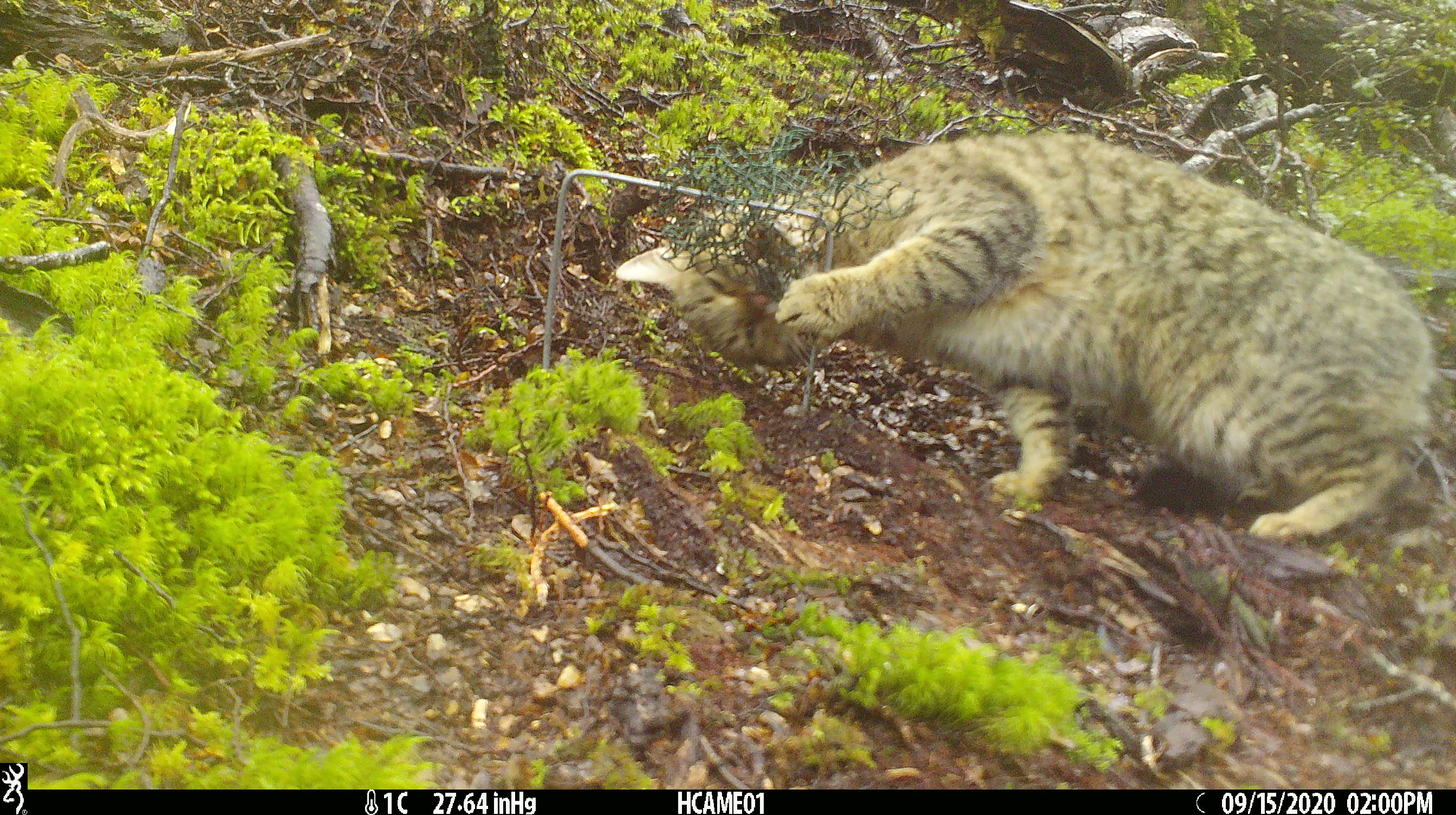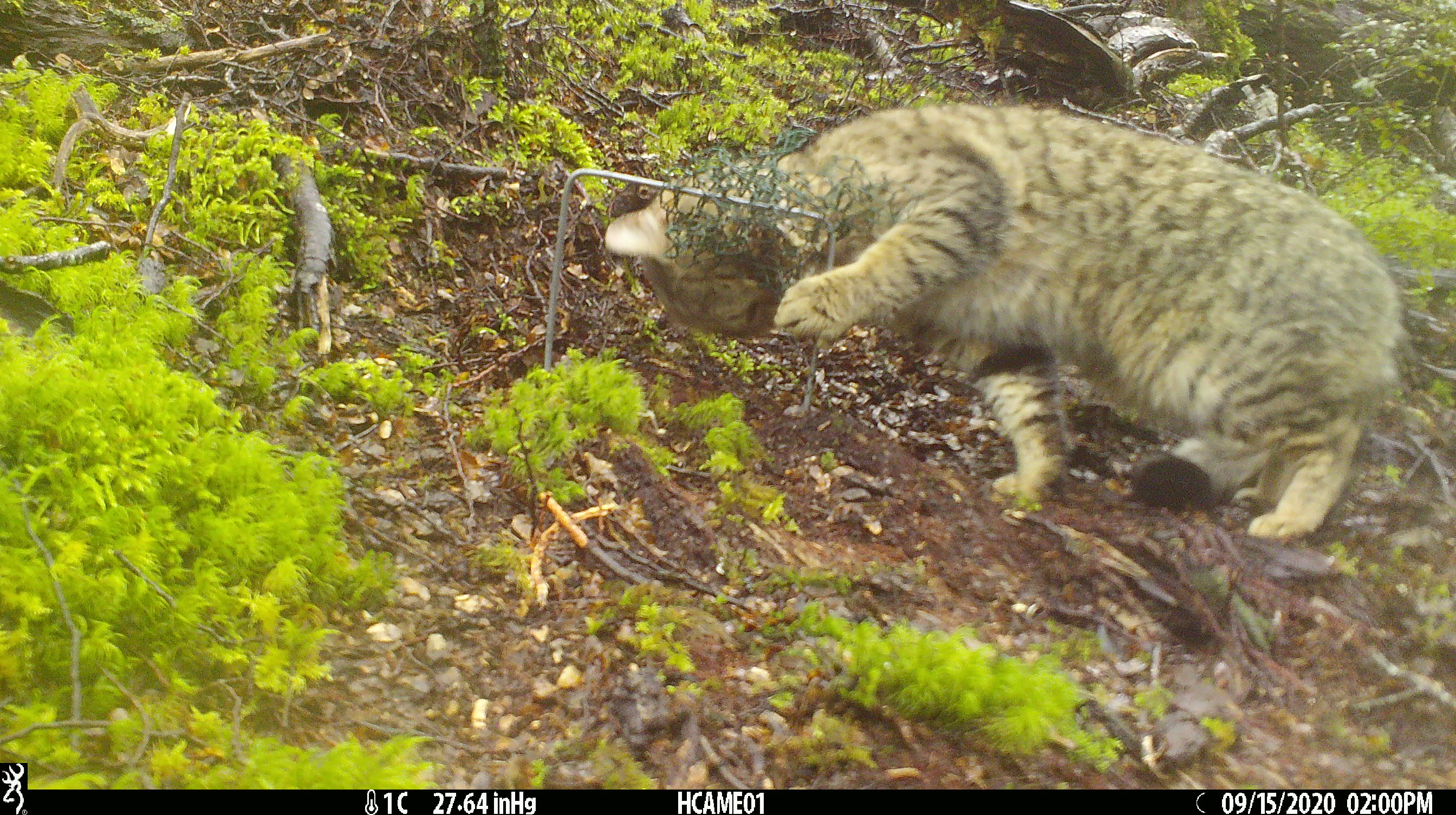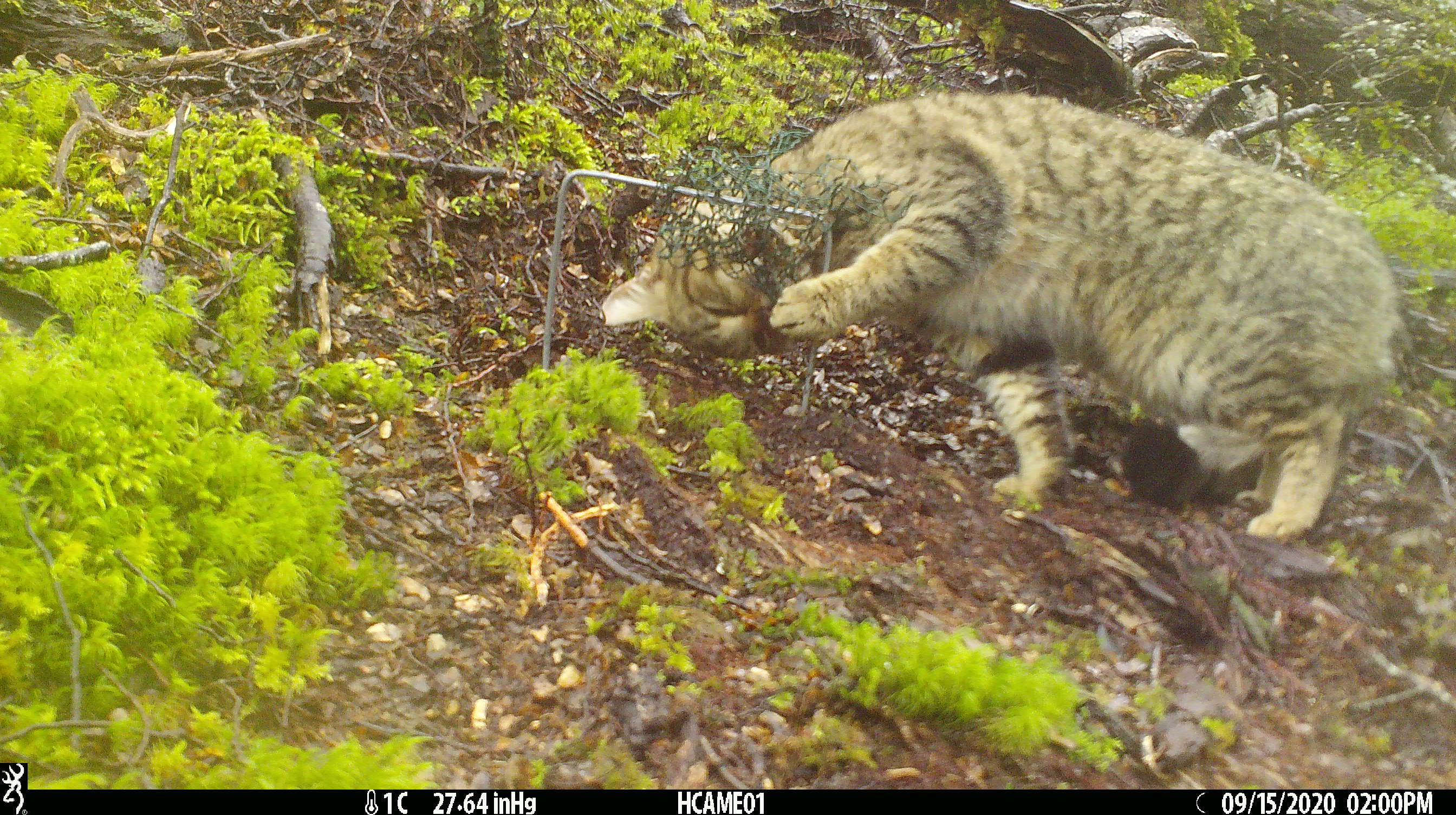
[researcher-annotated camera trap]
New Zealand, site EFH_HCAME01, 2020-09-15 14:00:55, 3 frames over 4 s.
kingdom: Animalia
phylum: Chordata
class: Mammalia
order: Carnivora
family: Felidae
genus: Felis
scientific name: Felis catus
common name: domestic cat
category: cat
Cat (domestic cat) (Felis catus).